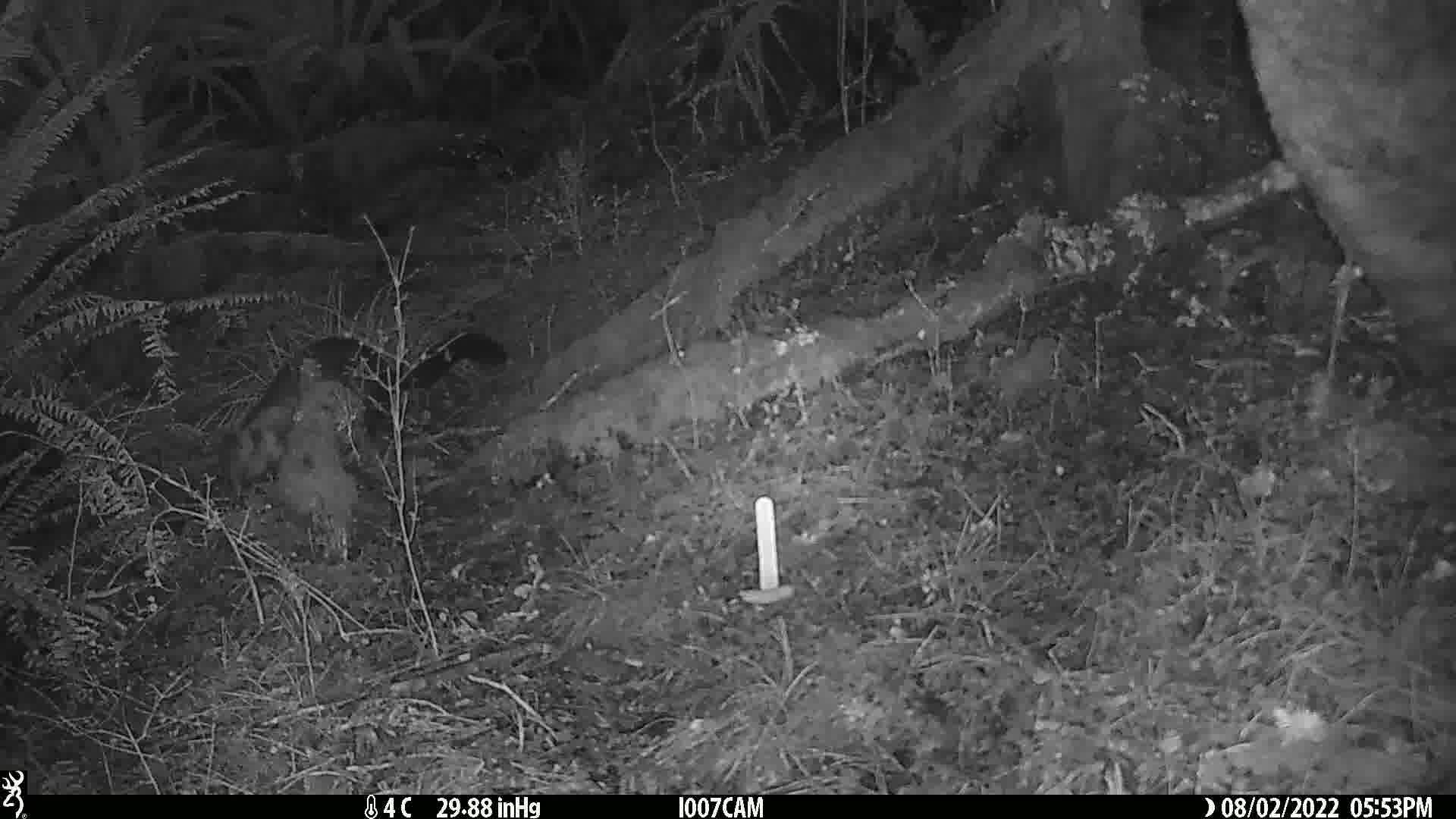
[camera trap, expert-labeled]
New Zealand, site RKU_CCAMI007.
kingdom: Animalia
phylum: Chordata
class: Mammalia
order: Diprotodontia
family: Phalangeridae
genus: Trichosurus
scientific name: Trichosurus vulpecula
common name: common brushtail possum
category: possum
Possum (common brushtail possum) (Trichosurus vulpecula).